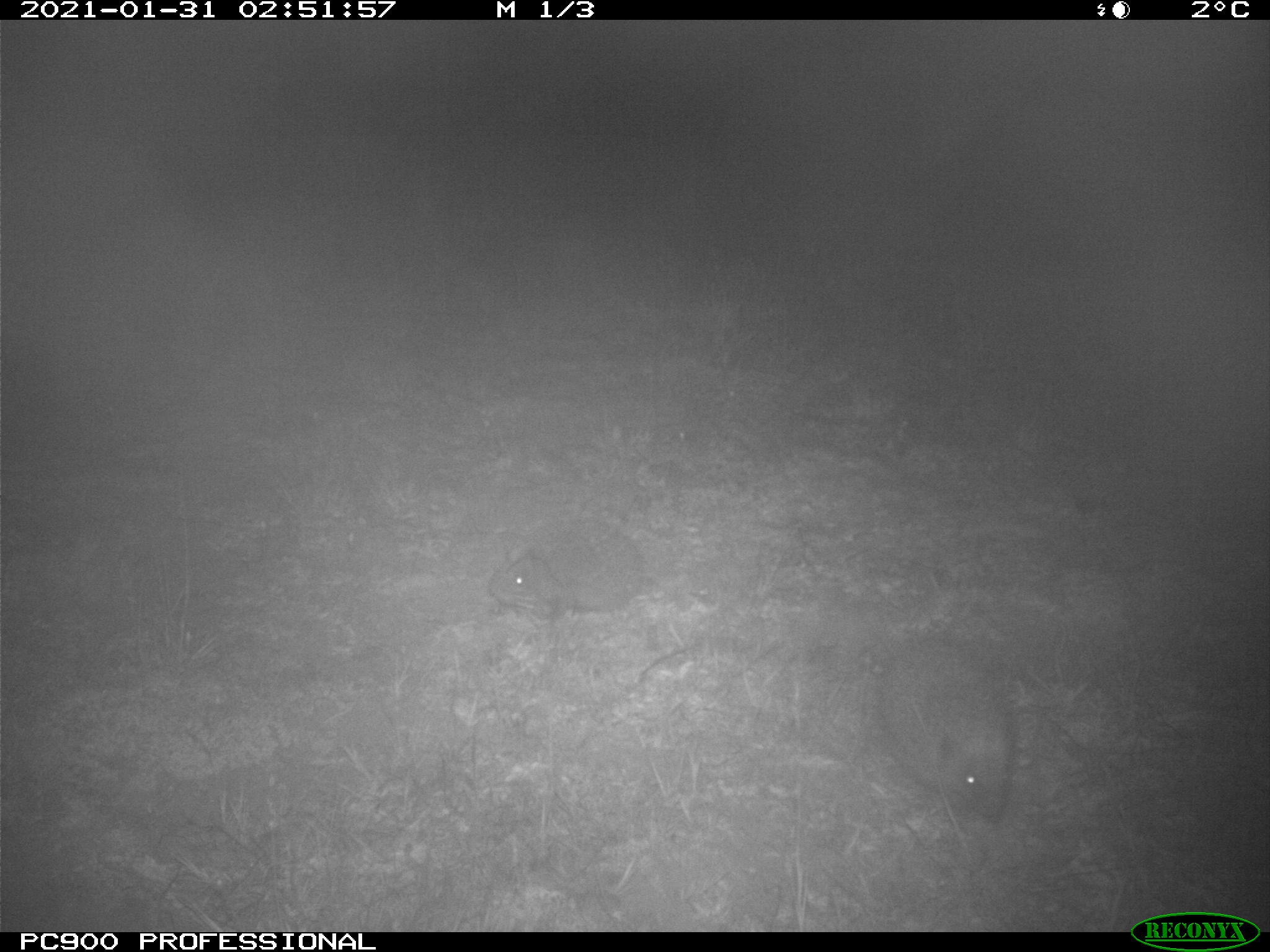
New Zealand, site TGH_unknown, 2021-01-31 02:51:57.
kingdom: Animalia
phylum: Chordata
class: Mammalia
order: Eulipotyphla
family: Erinaceidae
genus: Erinaceus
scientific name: Erinaceus europaeus europaeus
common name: european hedgehog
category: hedgehog